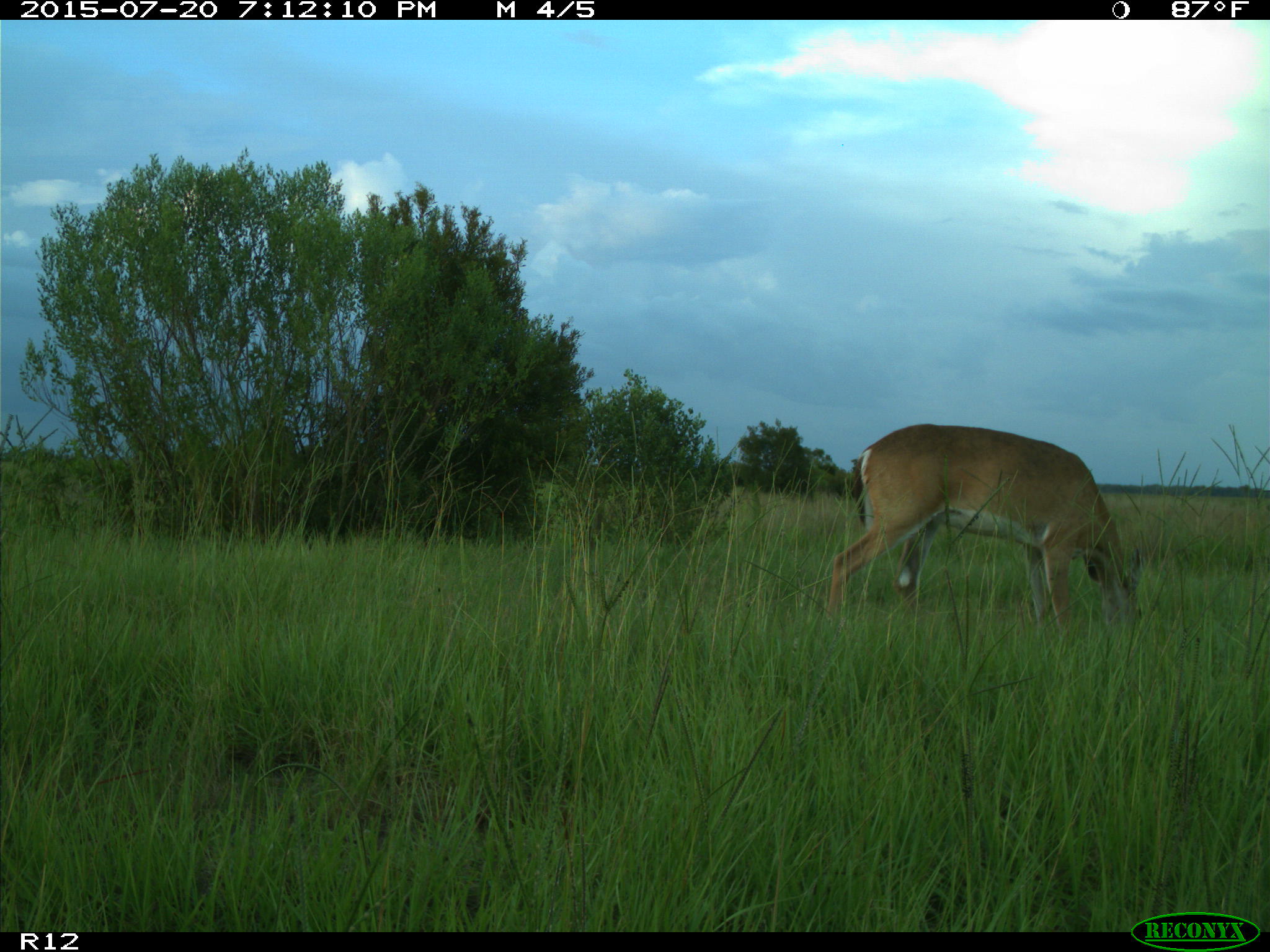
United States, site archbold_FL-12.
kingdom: Animalia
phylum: Chordata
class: Mammalia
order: Artiodactyla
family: Cervidae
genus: Odocoileus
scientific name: Odocoileus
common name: deer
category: unidentified deer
Unidentified deer (deer) (Odocoileus).